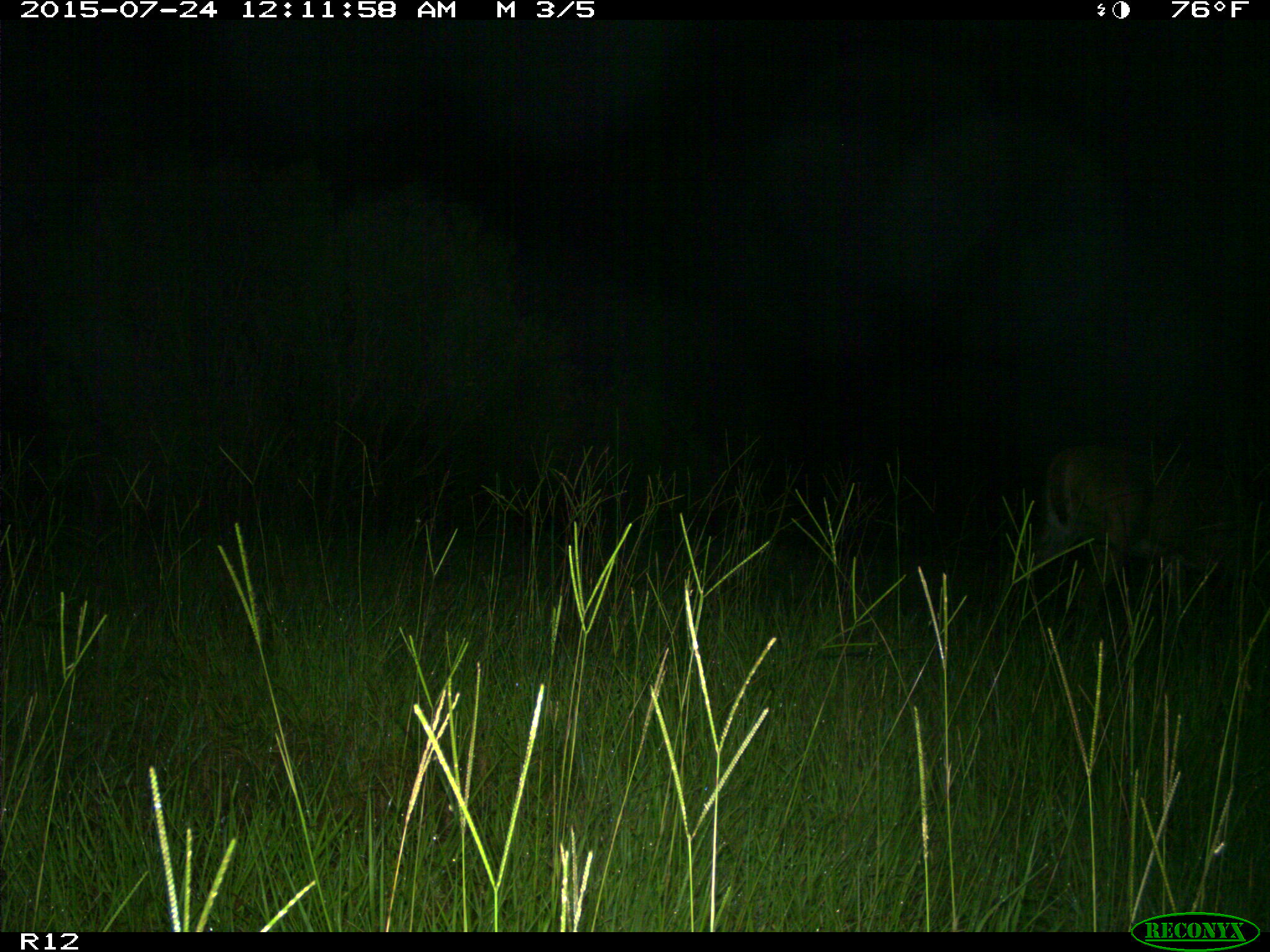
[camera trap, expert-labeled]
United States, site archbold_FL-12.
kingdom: Animalia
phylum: Chordata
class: Mammalia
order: Artiodactyla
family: Cervidae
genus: Odocoileus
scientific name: Odocoileus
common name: deer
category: unidentified deer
Unidentified deer (deer) (Odocoileus).